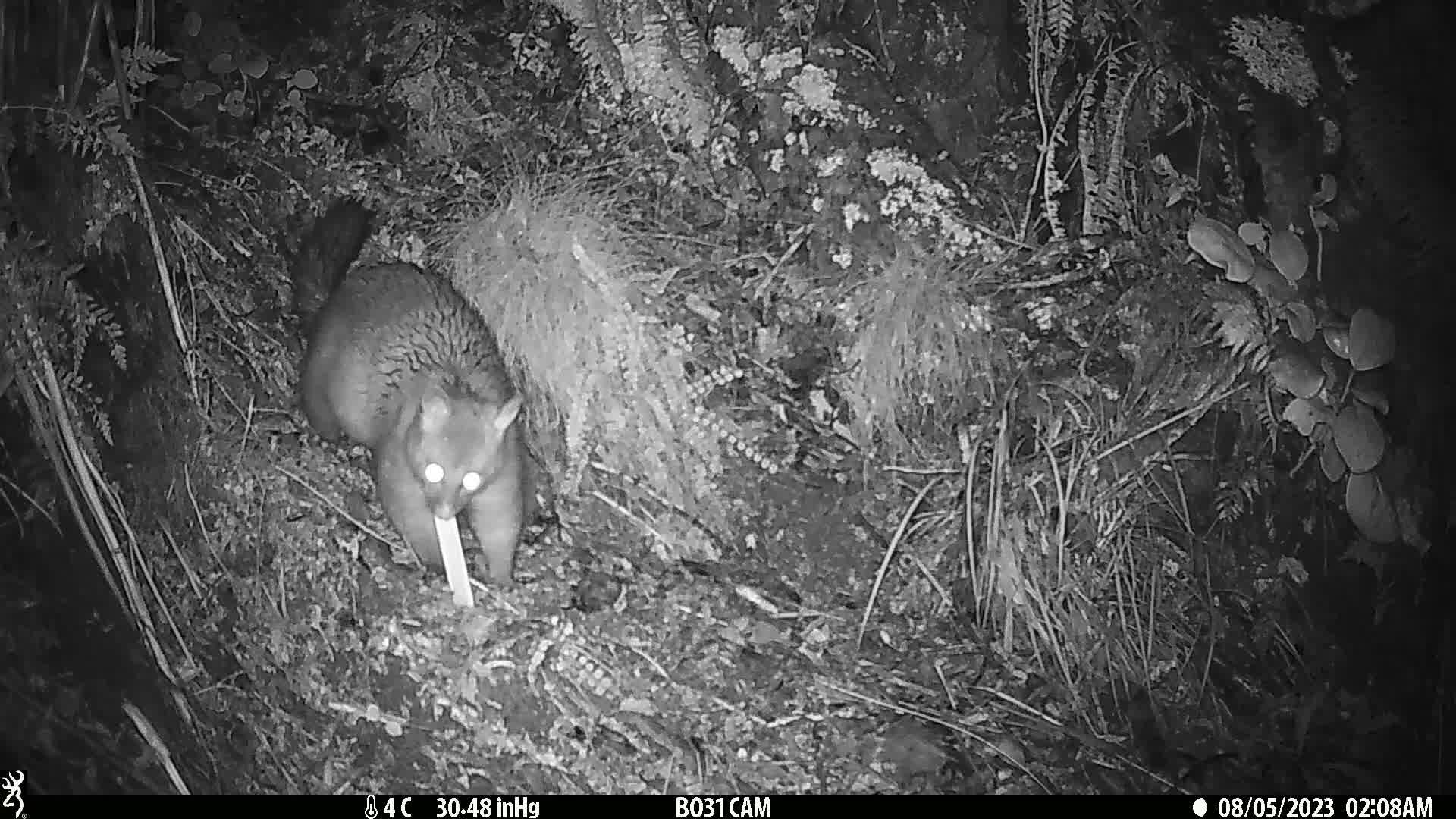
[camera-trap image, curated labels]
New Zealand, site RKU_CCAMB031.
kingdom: Animalia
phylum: Chordata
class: Mammalia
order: Diprotodontia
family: Phalangeridae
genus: Trichosurus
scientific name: Trichosurus vulpecula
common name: common brushtail possum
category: possum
Possum (common brushtail possum) (Trichosurus vulpecula).